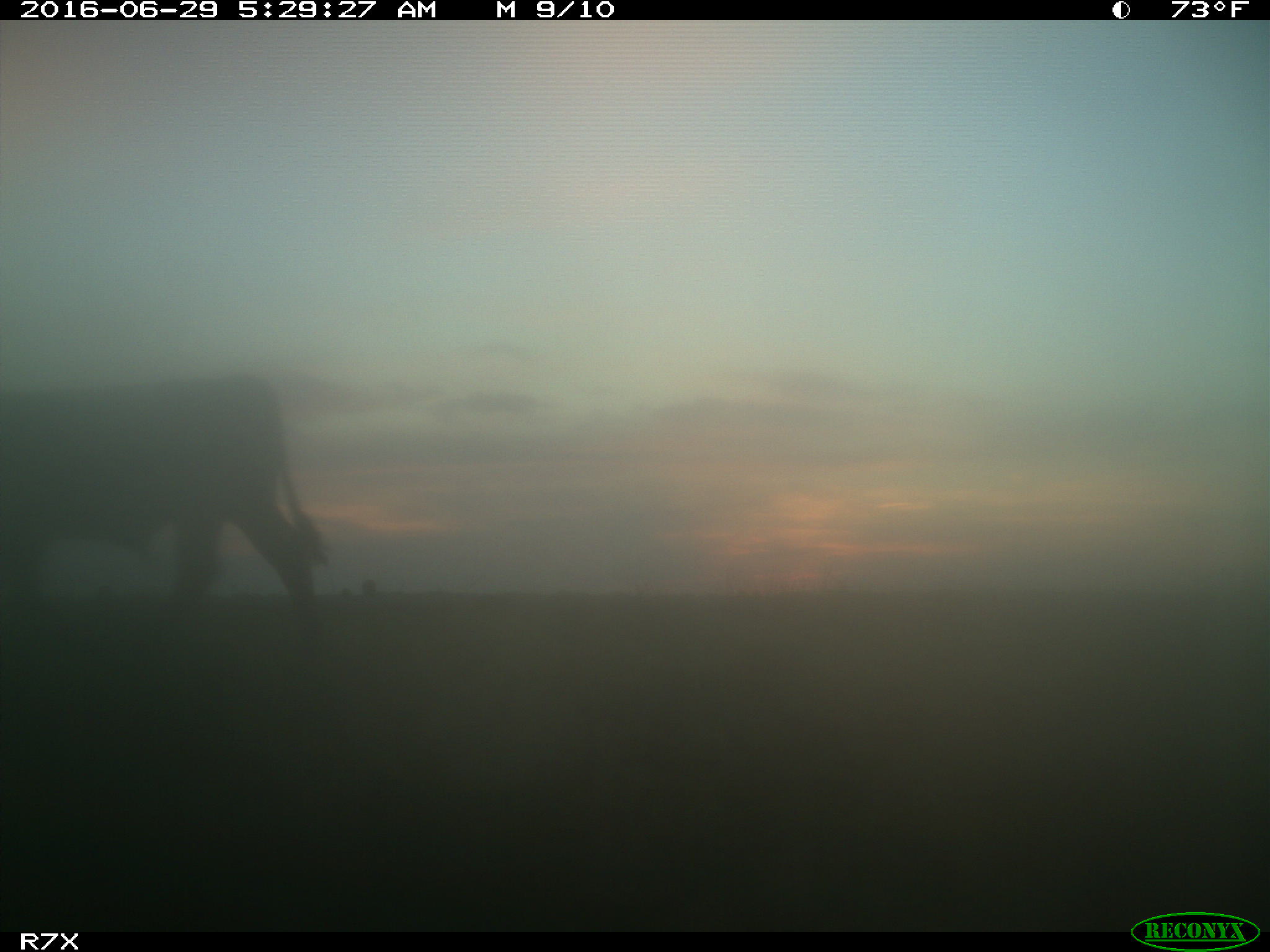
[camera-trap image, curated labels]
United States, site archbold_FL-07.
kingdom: Animalia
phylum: Chordata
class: Mammalia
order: Artiodactyla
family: Bovidae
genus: Bos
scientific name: Bos taurus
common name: domestic cow